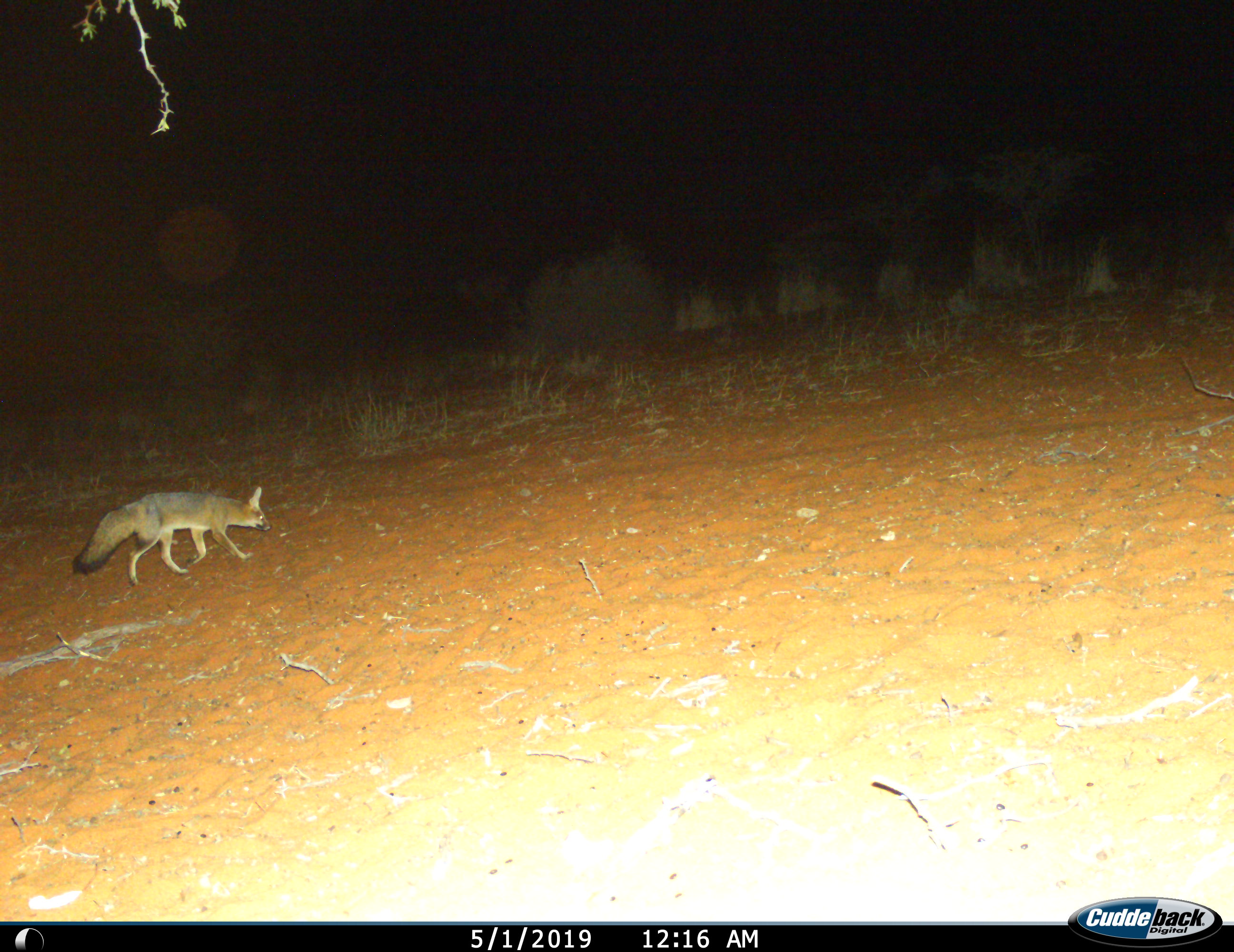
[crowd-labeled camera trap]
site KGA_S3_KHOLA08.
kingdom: Animalia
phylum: Chordata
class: Mammalia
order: Carnivora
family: Canidae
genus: Vulpes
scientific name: Vulpes chama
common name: cape fox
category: foxcape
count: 1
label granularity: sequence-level